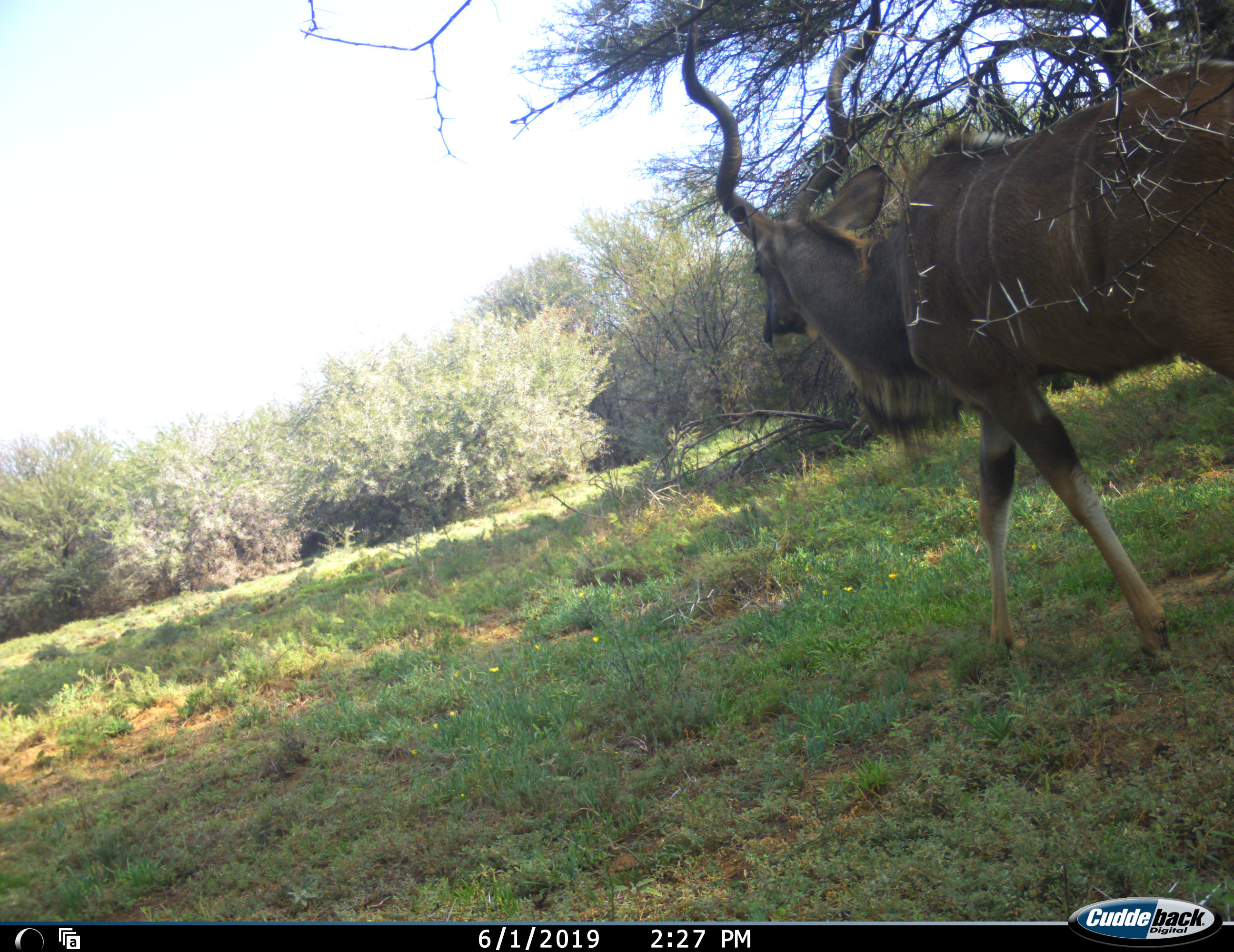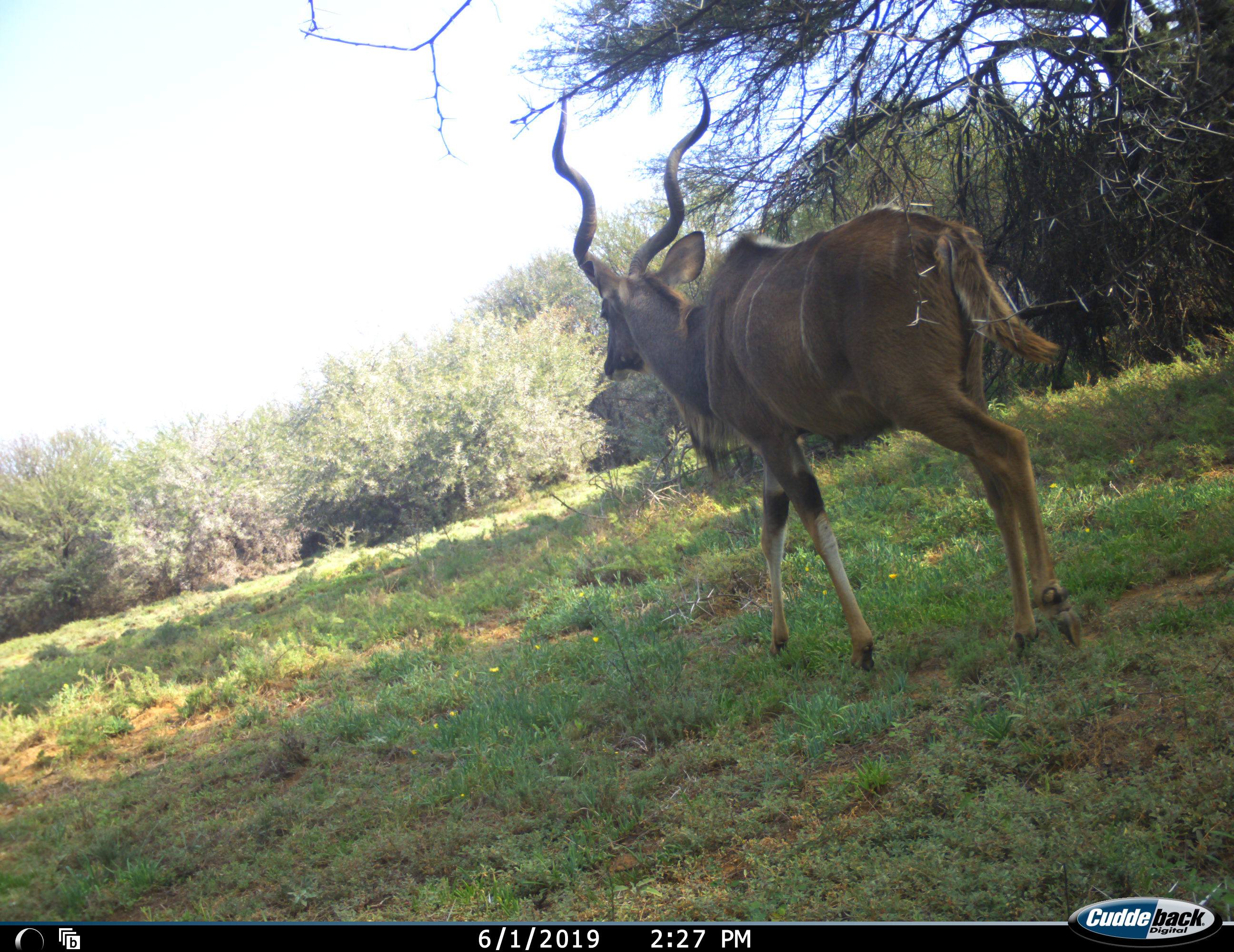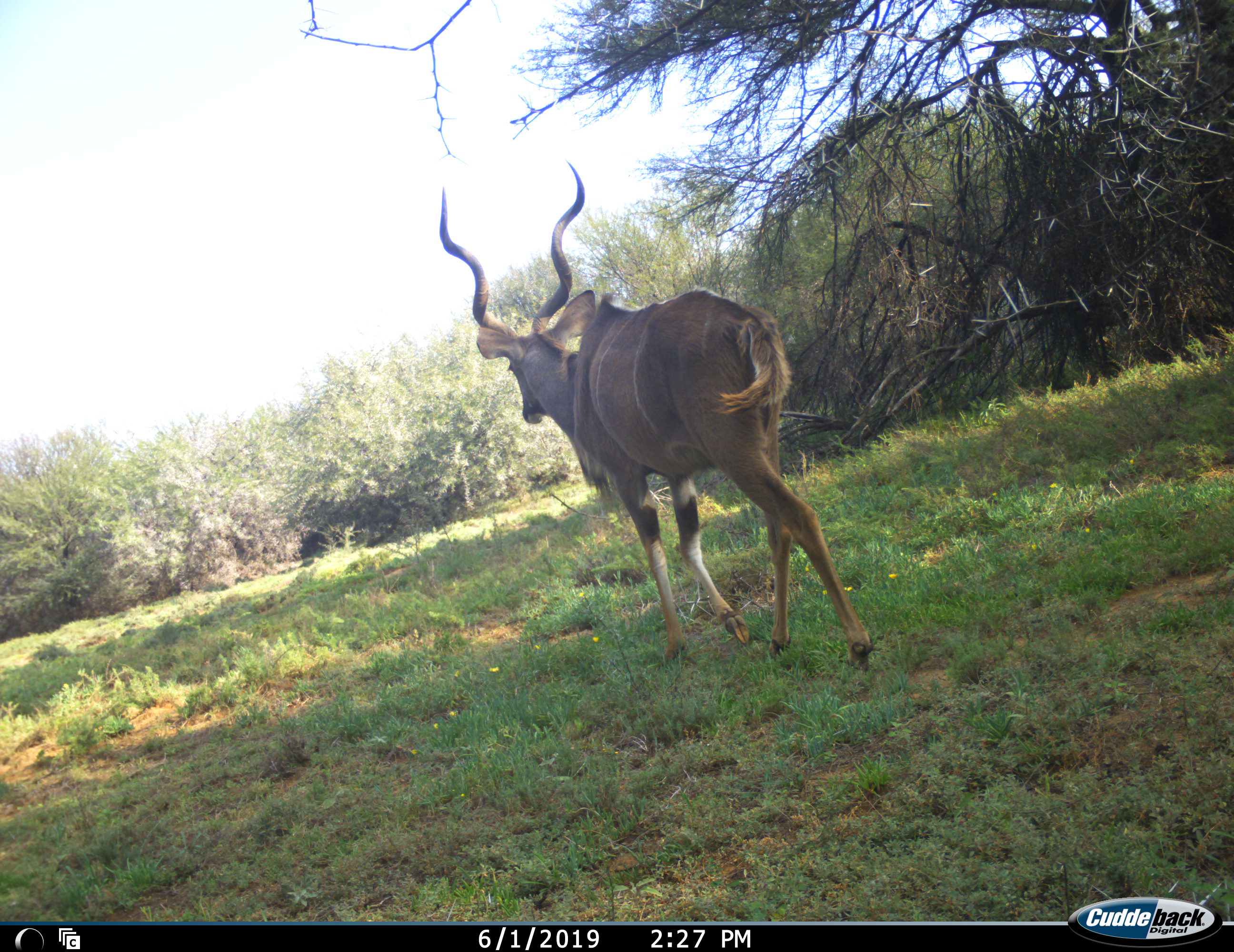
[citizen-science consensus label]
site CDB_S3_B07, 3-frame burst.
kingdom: Animalia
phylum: Chordata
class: Mammalia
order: Artiodactyla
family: Bovidae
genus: Tragelaphus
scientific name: Tragelaphus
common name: kudu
Kudu (Tragelaphus), count 1. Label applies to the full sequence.